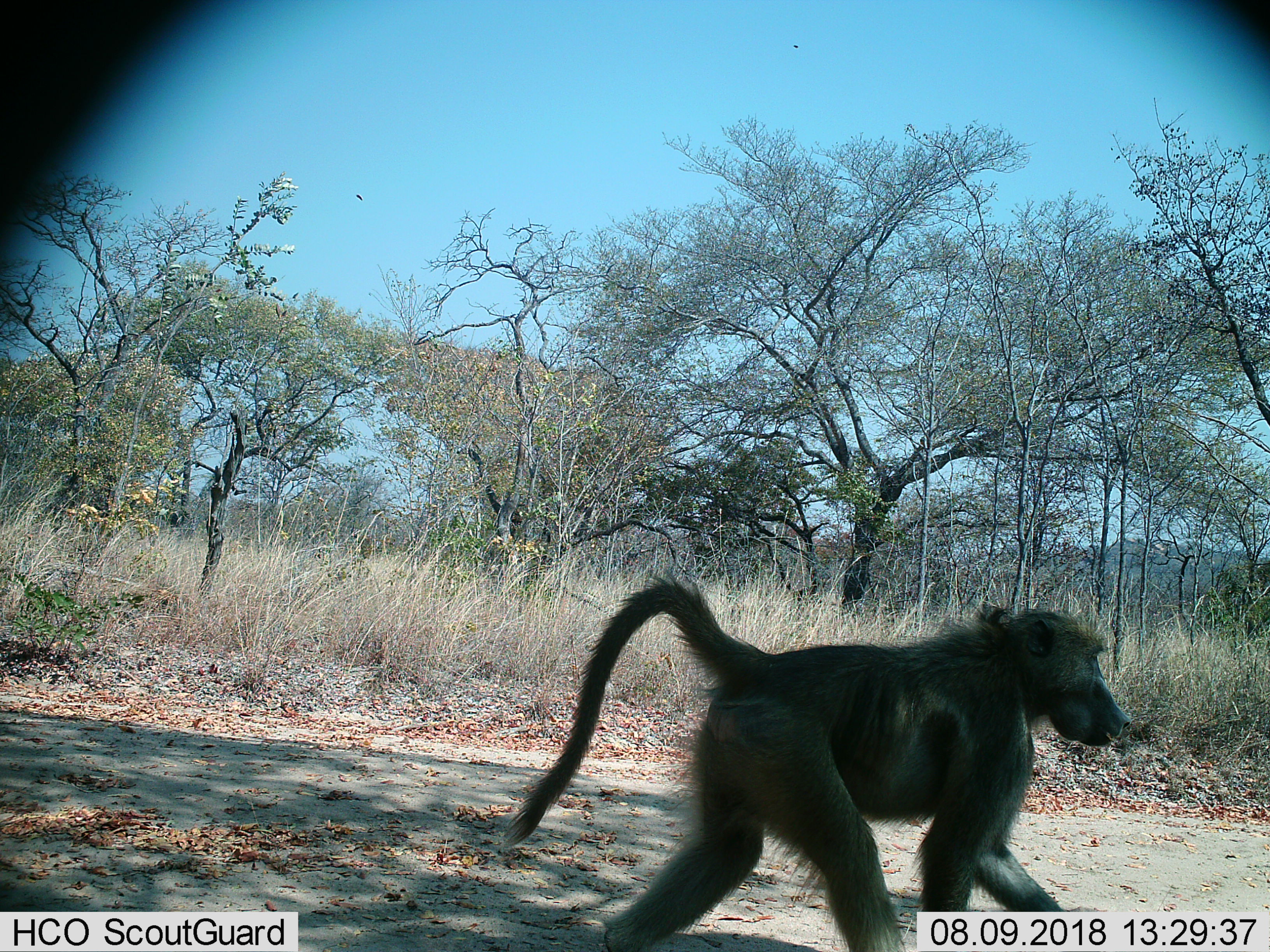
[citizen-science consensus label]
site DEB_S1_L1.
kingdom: Animalia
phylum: Chordata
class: Mammalia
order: Primates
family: Cercopithecidae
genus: Papio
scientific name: Papio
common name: baboon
Baboon (Papio), count 1. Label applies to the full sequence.